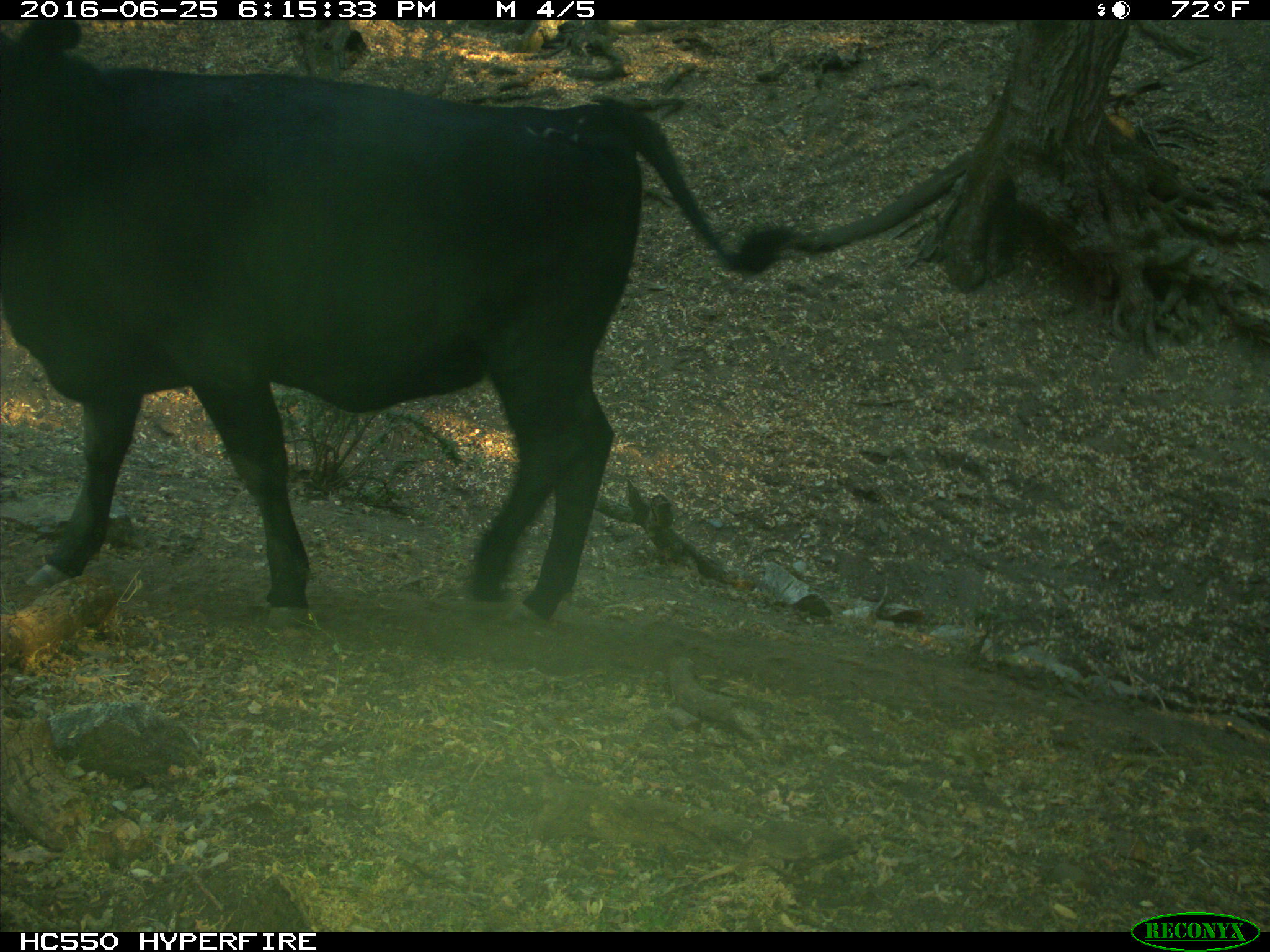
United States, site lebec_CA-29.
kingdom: Animalia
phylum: Chordata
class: Mammalia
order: Artiodactyla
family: Bovidae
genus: Bos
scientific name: Bos taurus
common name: domestic cow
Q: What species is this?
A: Bos taurus (domestic cow).